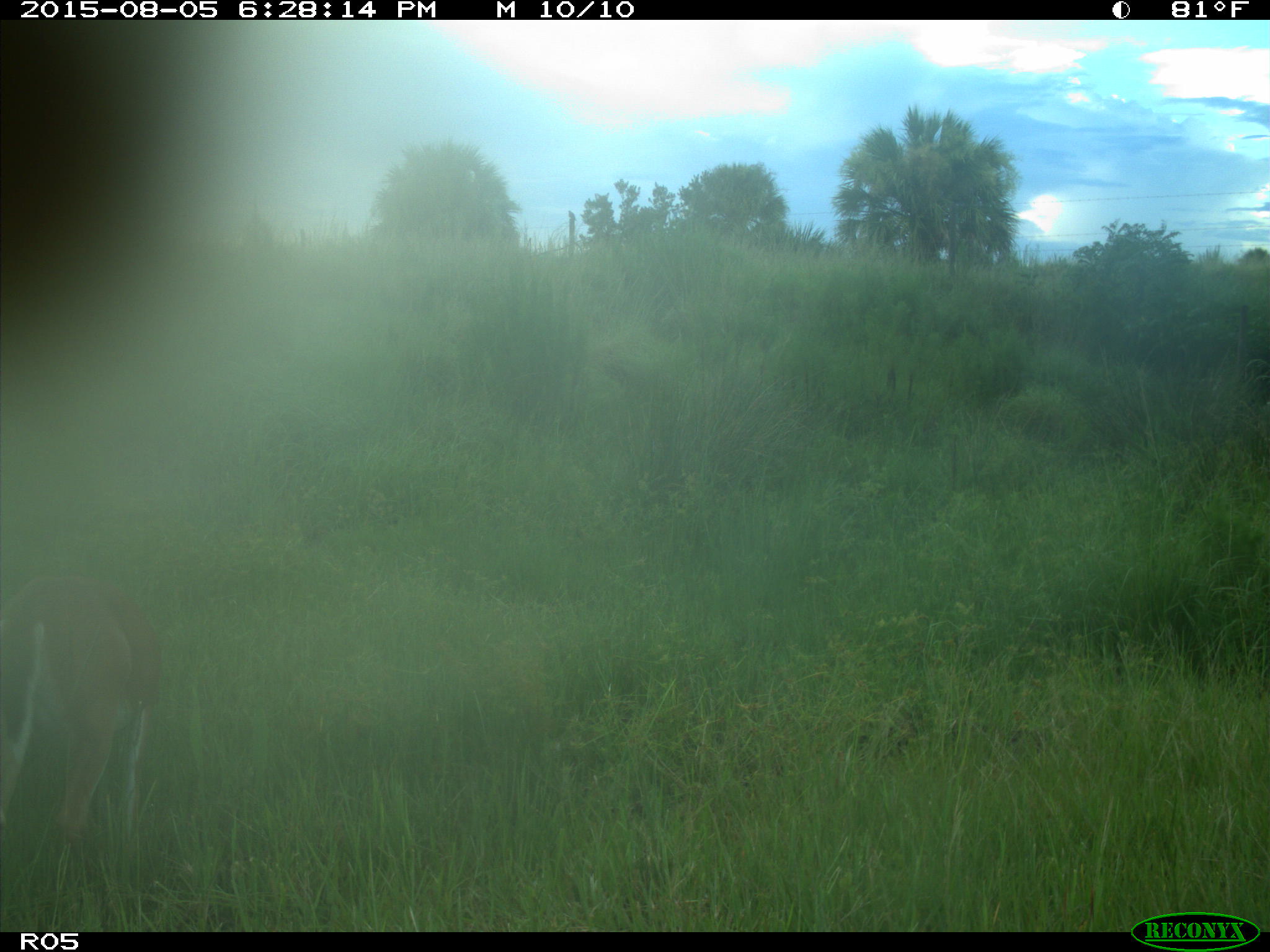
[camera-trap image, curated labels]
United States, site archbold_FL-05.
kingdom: Animalia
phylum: Chordata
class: Mammalia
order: Artiodactyla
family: Cervidae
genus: Odocoileus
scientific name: Odocoileus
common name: deer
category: unidentified deer